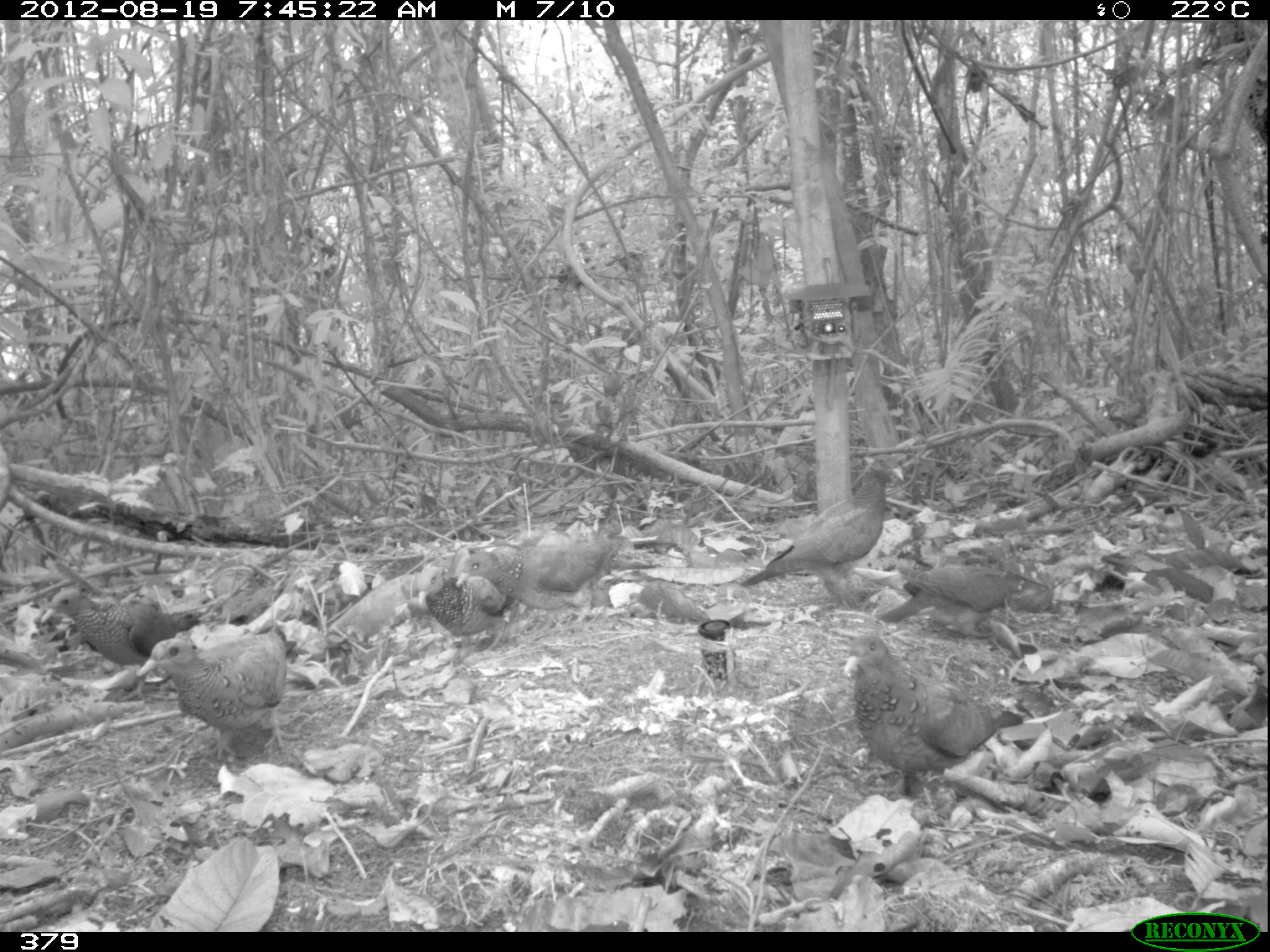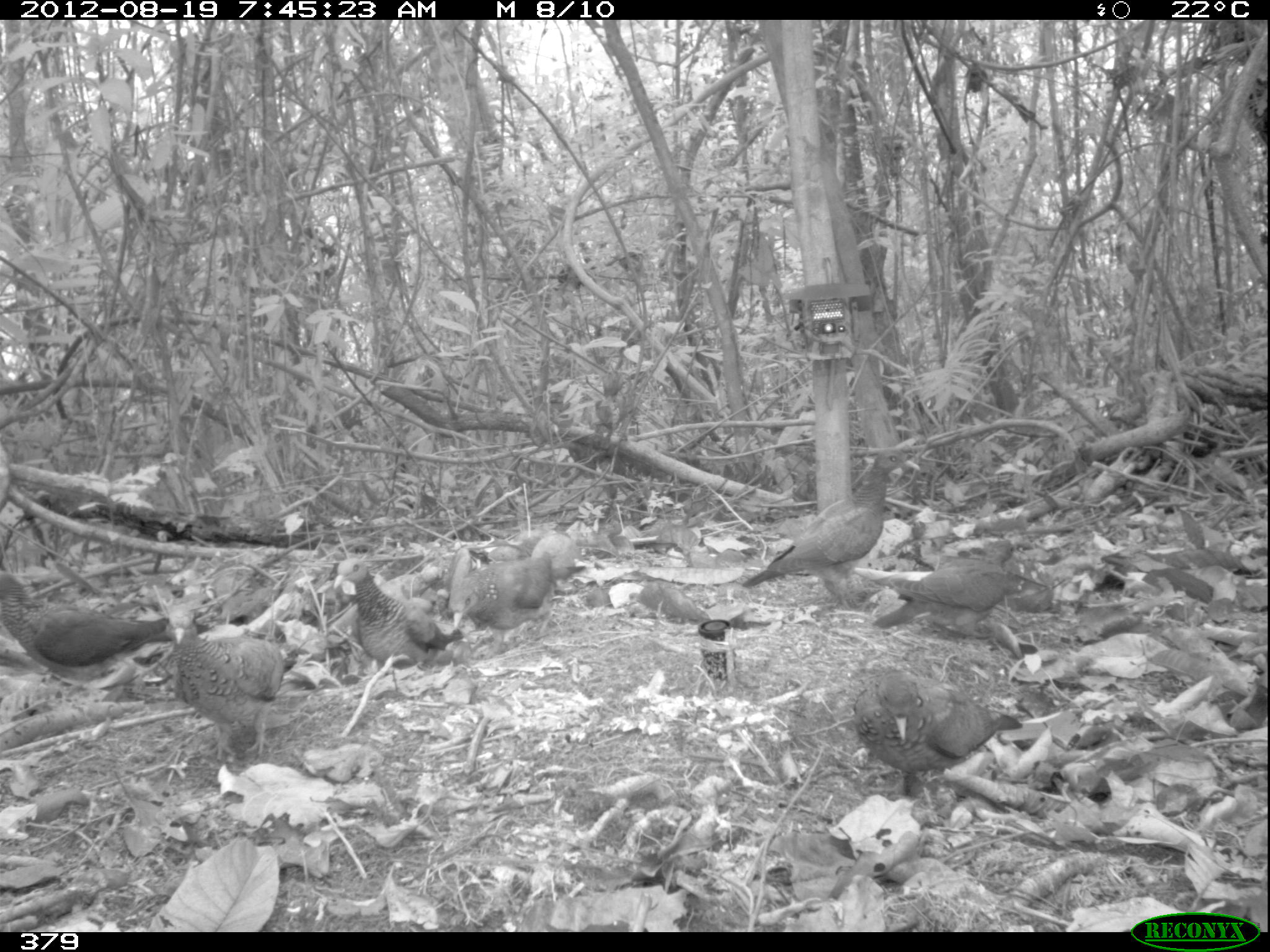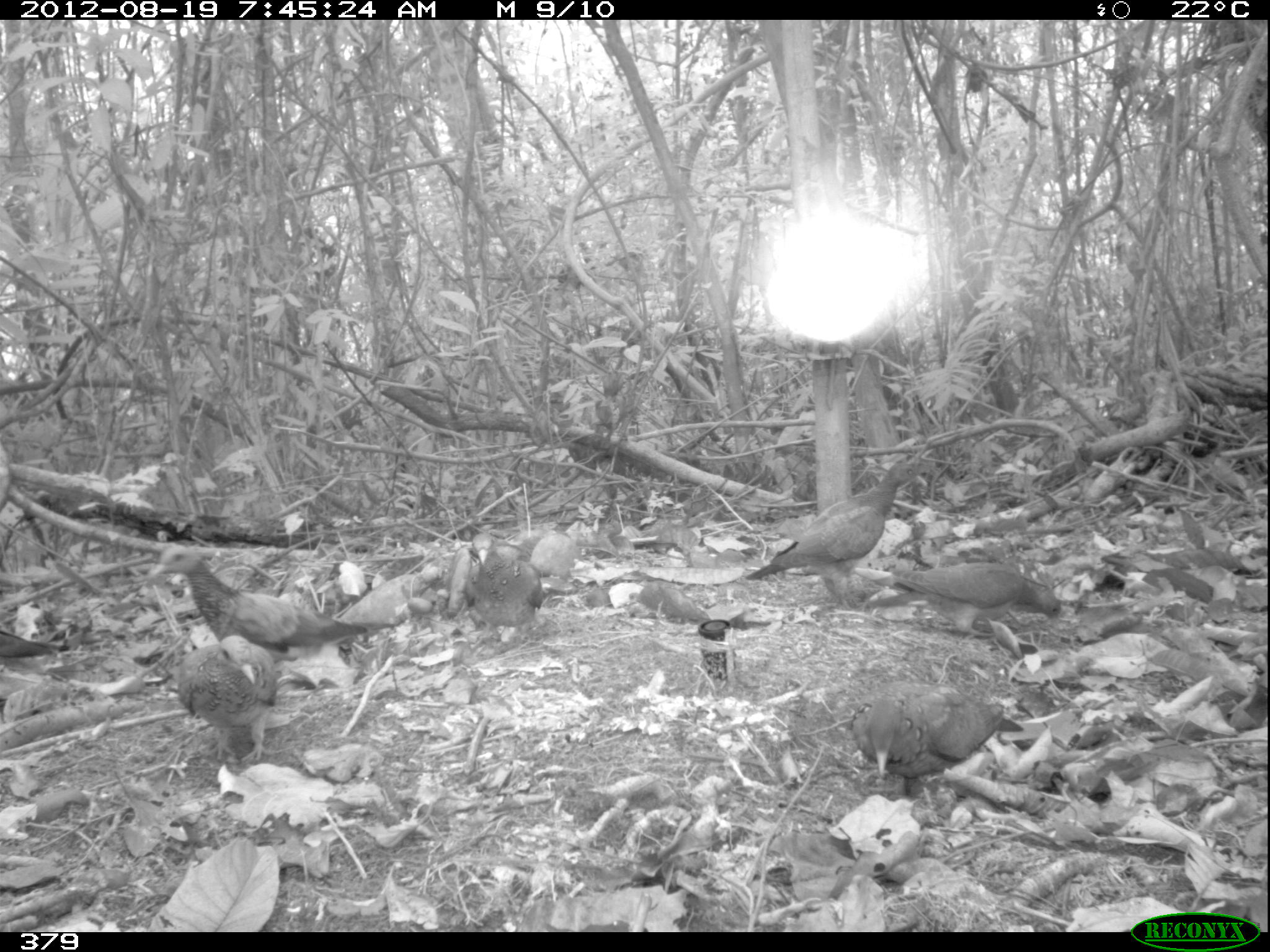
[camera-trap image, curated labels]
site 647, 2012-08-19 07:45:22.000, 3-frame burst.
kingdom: Animalia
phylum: Chordata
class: Aves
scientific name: Aves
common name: bird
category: unknown bird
Unknown bird (bird) (Aves).